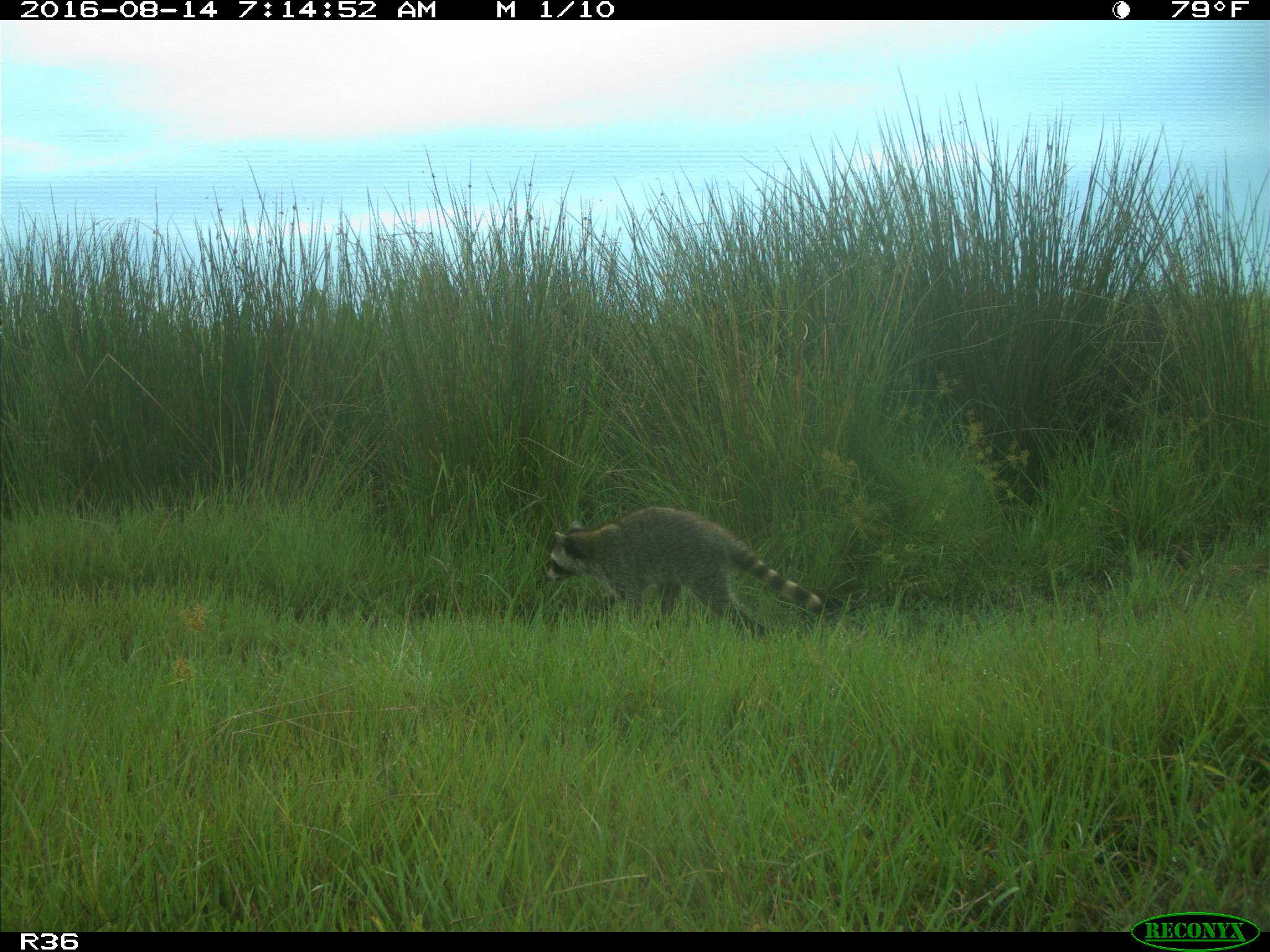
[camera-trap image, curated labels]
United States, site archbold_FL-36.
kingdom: Animalia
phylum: Chordata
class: Mammalia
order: Carnivora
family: Procyonidae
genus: Procyon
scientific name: Procyon lotor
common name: common raccoon